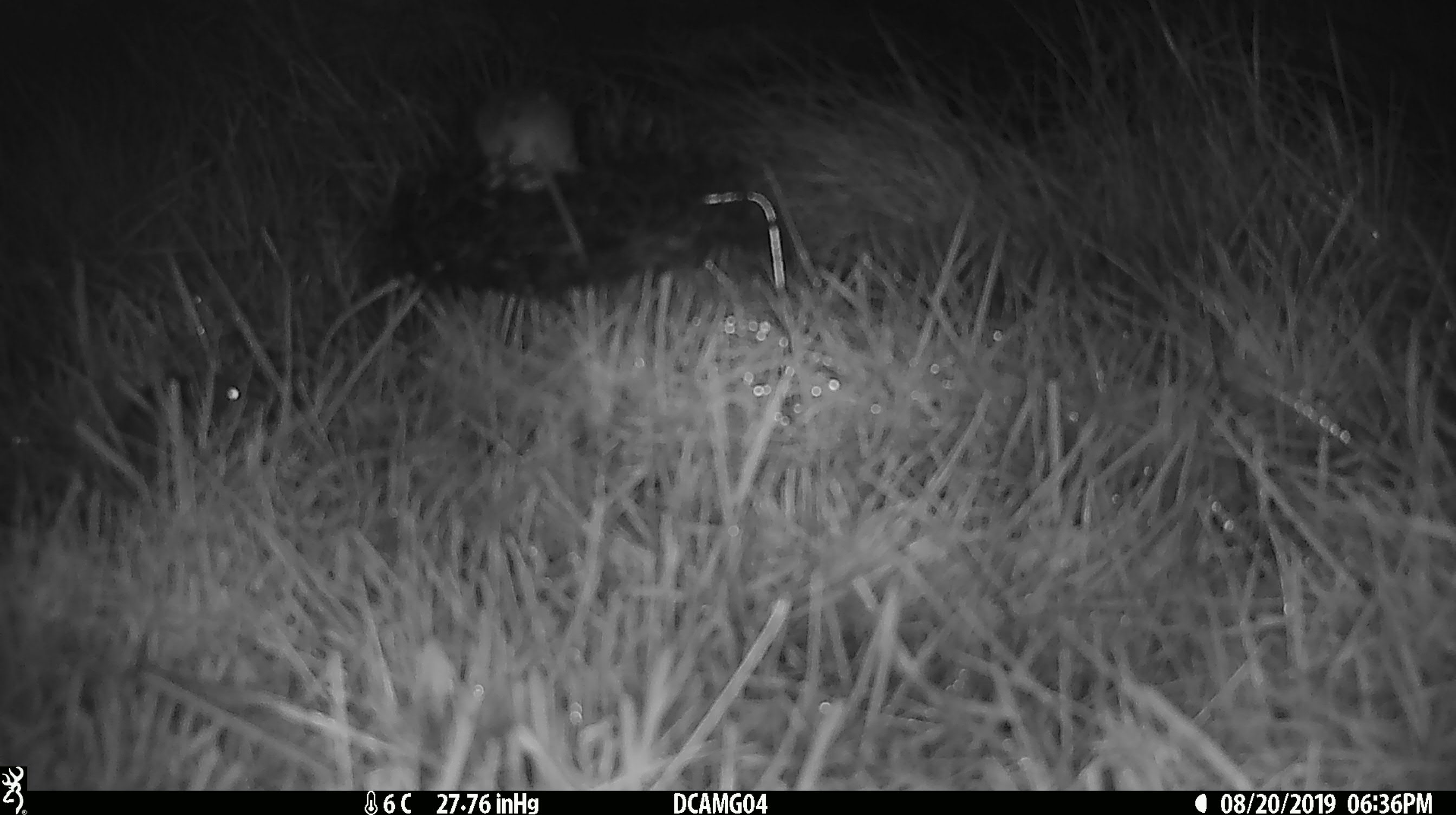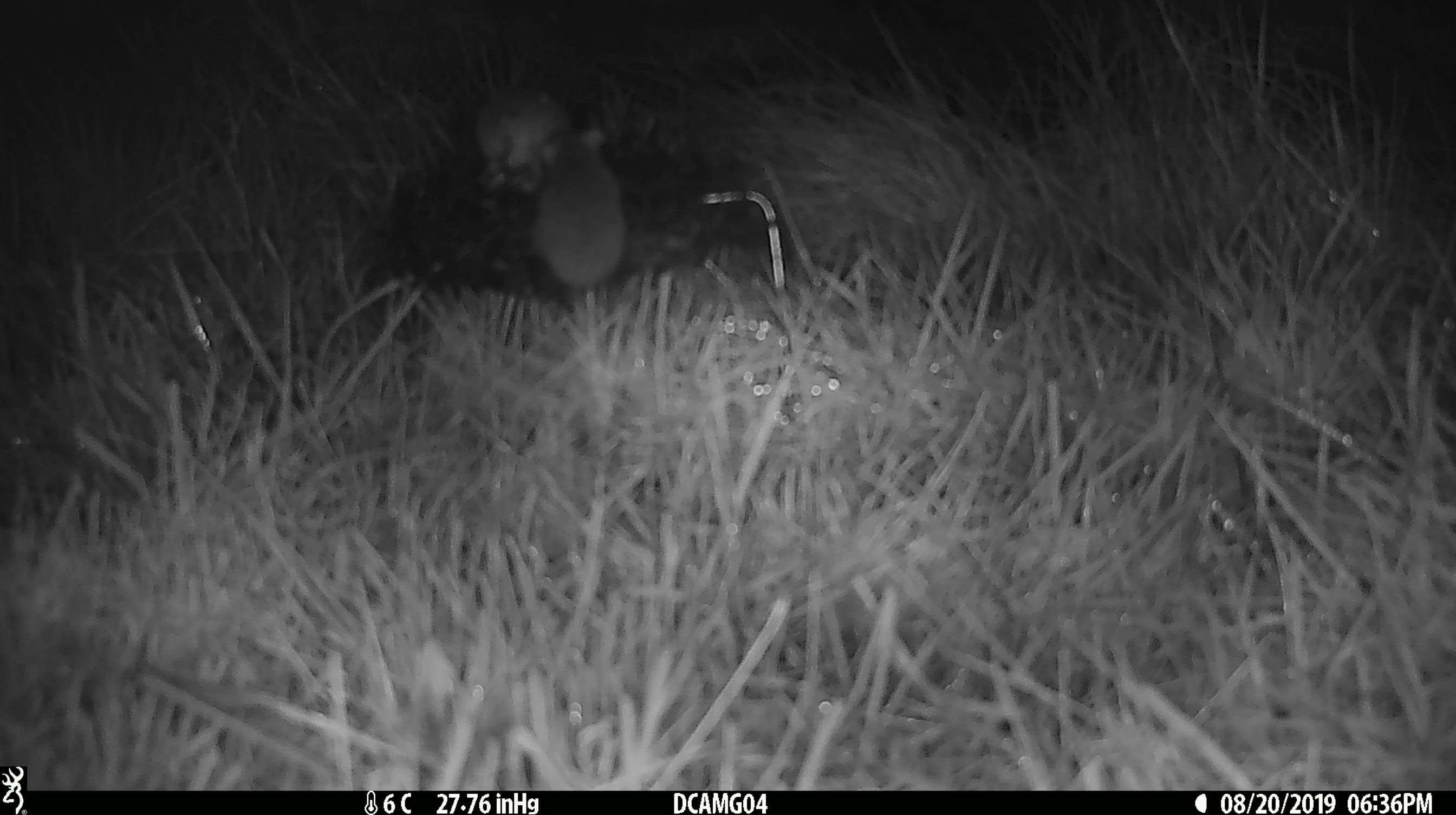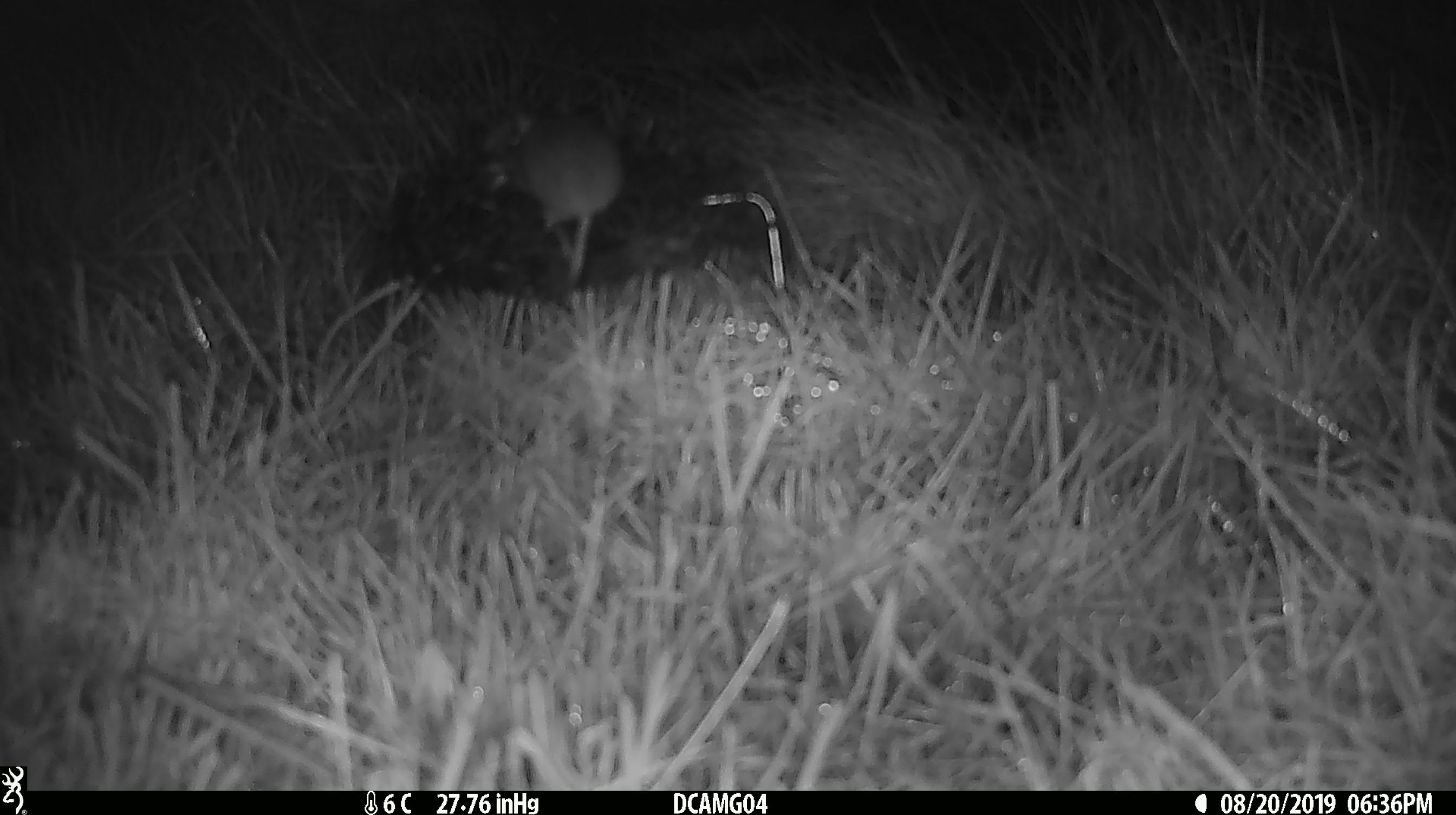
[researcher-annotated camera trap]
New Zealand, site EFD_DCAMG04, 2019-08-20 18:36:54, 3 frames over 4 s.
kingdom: Animalia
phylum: Chordata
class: Mammalia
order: Rodentia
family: Muridae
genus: Mus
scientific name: Mus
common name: mouse